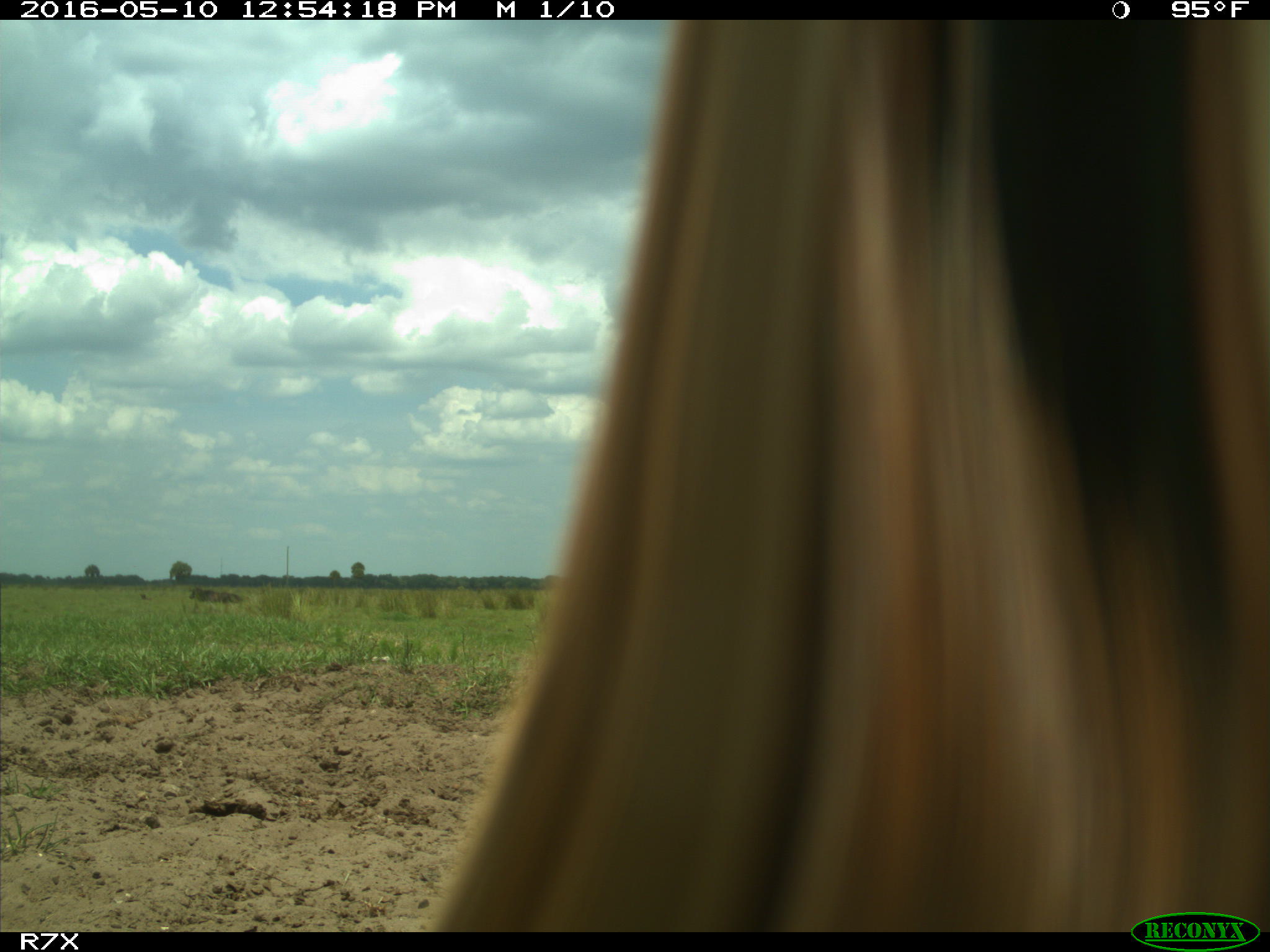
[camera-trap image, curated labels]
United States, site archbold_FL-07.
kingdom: Animalia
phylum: Chordata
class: Mammalia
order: Artiodactyla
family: Bovidae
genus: Bos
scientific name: Bos taurus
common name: domestic cow